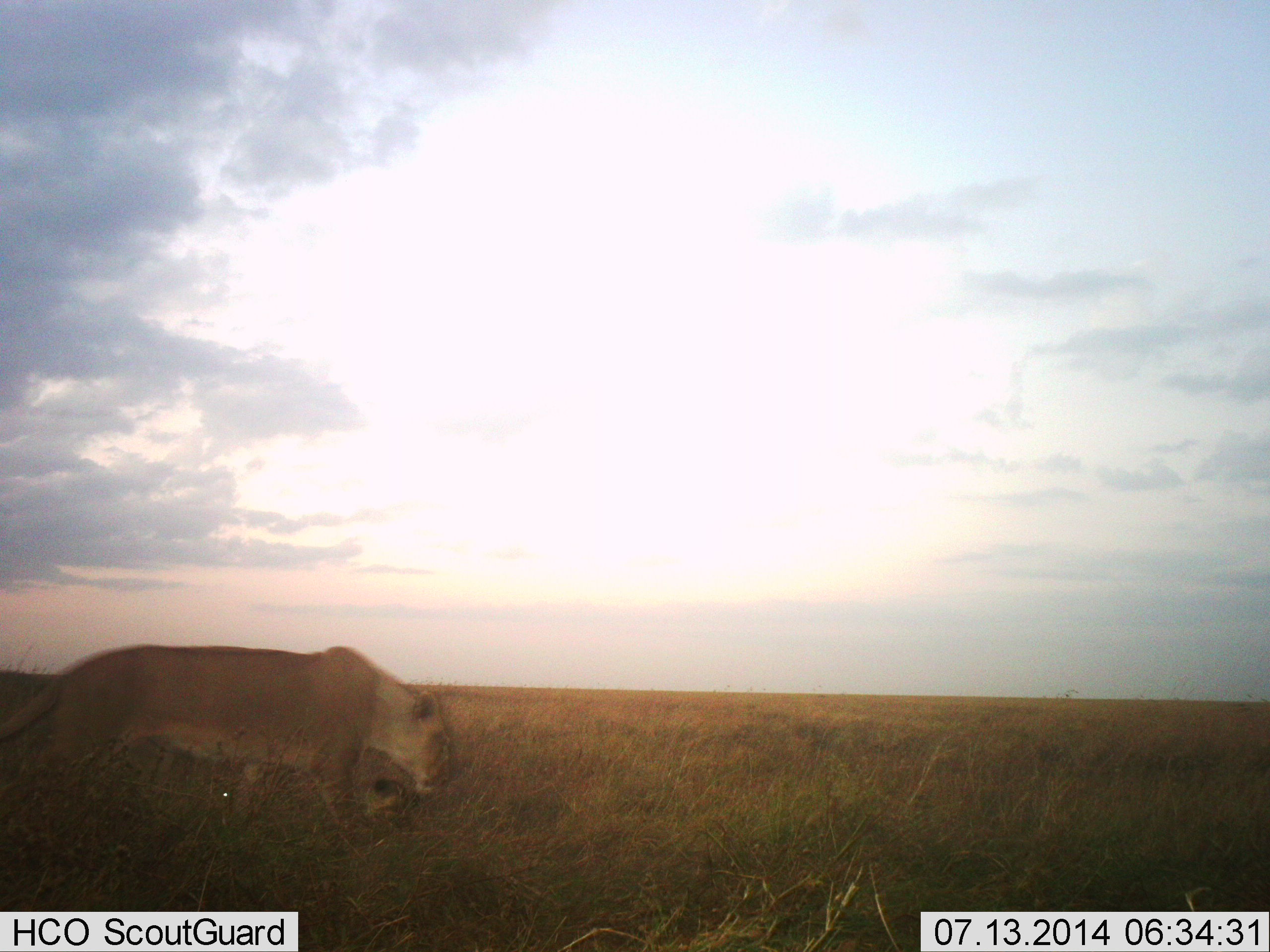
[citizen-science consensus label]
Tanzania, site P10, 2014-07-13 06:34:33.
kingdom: Animalia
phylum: Chordata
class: Mammalia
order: Carnivora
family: Felidae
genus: Panthera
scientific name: Panthera leo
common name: lion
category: lionfemale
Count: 1.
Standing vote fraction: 30%.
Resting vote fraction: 10%.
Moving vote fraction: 70%.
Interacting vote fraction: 0%.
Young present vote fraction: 30%.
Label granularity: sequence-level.